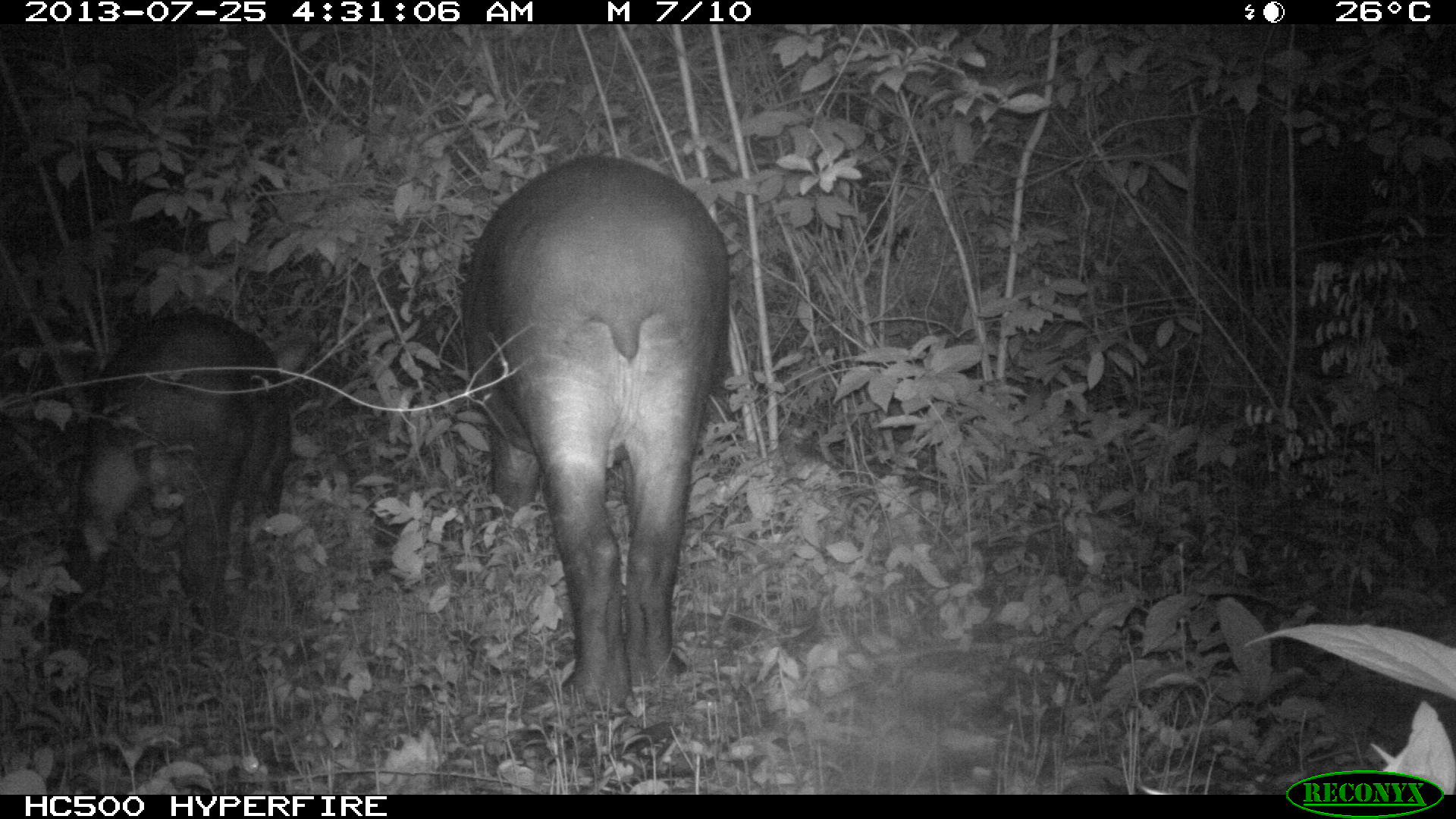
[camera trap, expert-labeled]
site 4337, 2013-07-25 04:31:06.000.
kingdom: Animalia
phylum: Chordata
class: Mammalia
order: Perissodactyla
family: Tapiridae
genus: Tapirus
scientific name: Tapirus bairdii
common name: baird's tapir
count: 2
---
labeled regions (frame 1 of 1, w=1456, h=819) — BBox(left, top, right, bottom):
tapirus bairdii: BBox(456, 149, 729, 712); BBox(63, 296, 290, 628)